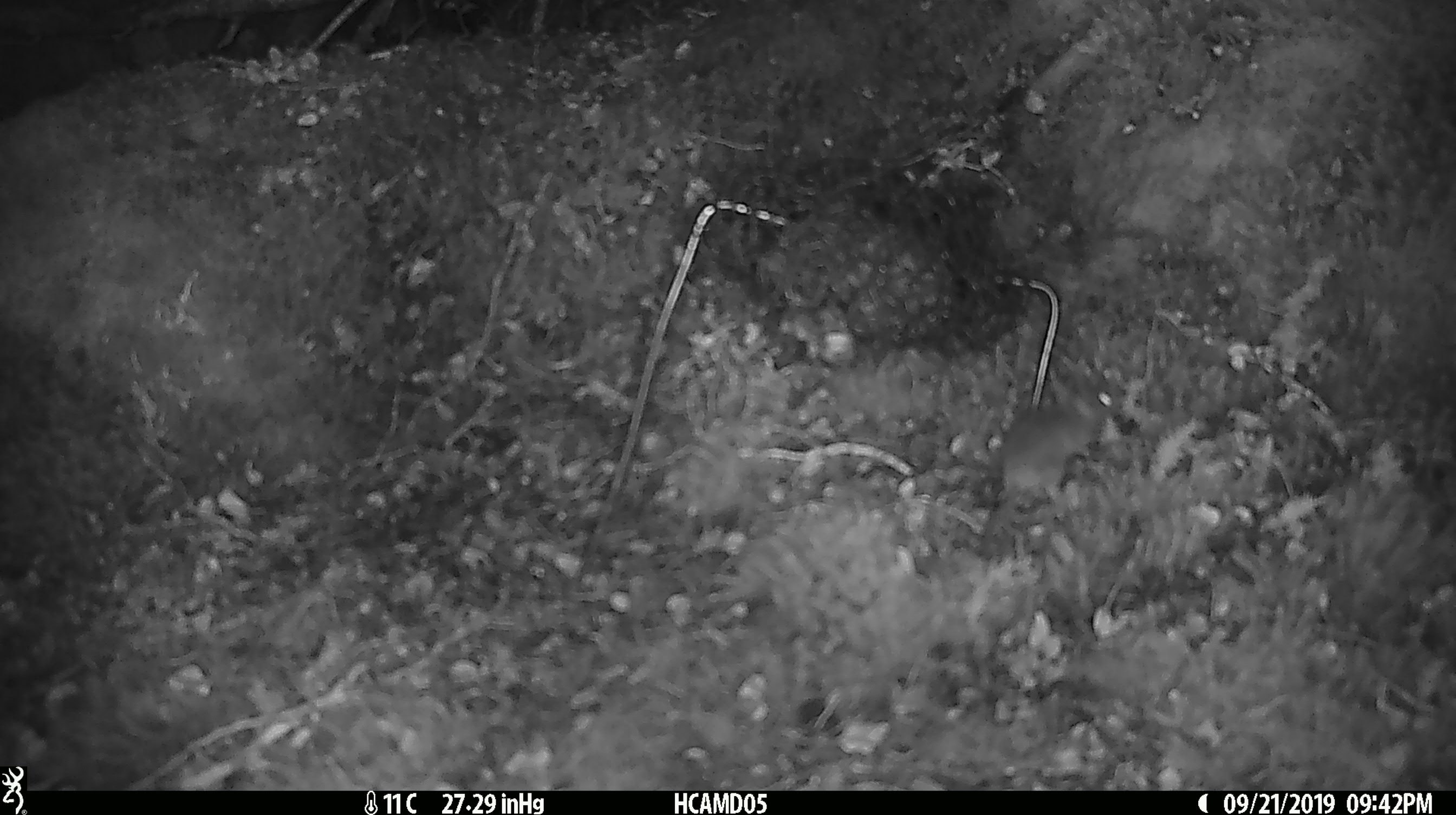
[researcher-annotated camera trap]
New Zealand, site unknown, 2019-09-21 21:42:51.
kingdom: Animalia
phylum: Chordata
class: Mammalia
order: Rodentia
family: Muridae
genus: Mus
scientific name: Mus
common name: mouse